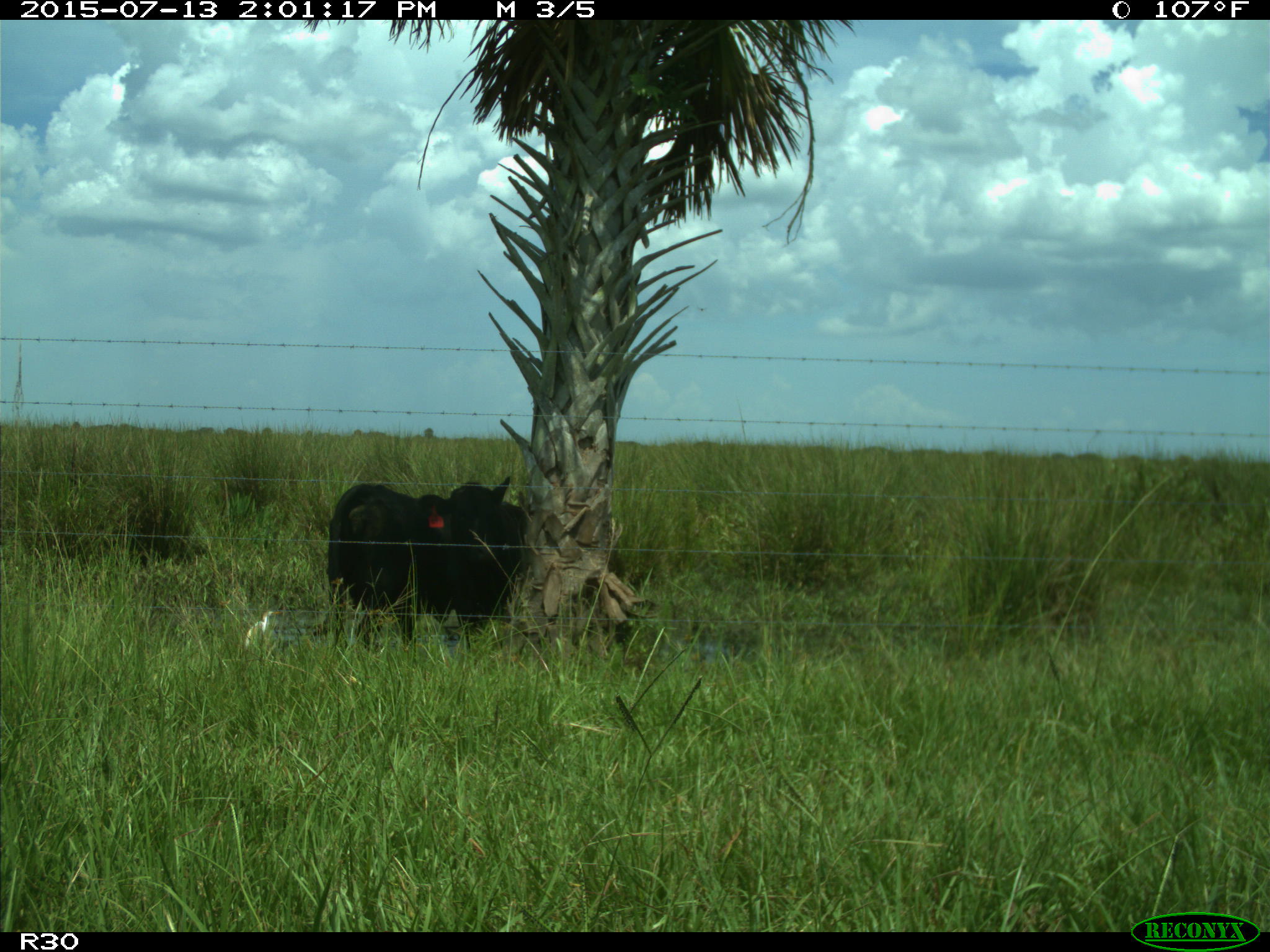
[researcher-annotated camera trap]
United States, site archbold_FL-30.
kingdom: Animalia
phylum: Chordata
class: Mammalia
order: Artiodactyla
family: Bovidae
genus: Bos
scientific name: Bos taurus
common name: domestic cow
Bos taurus (domestic cow).